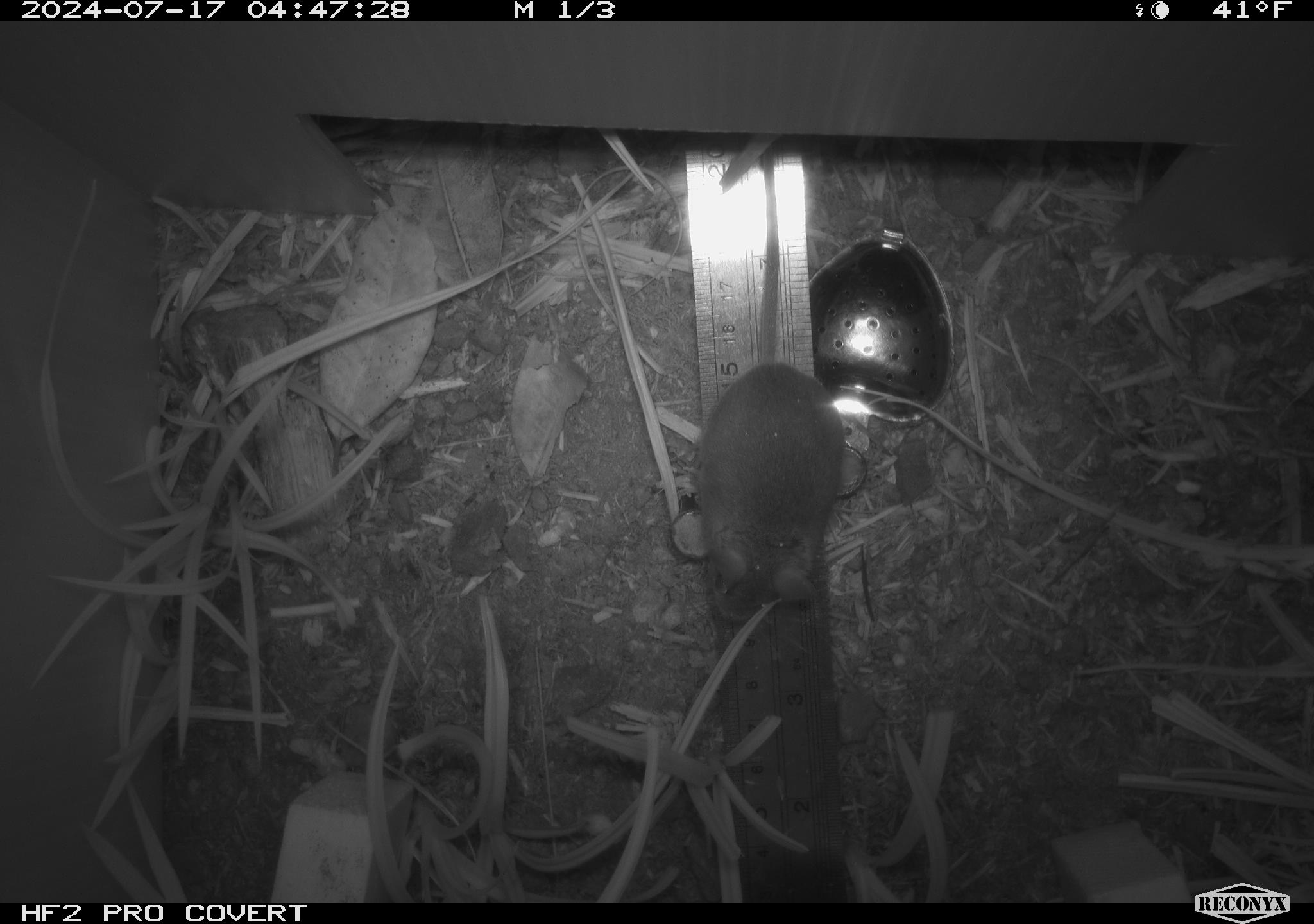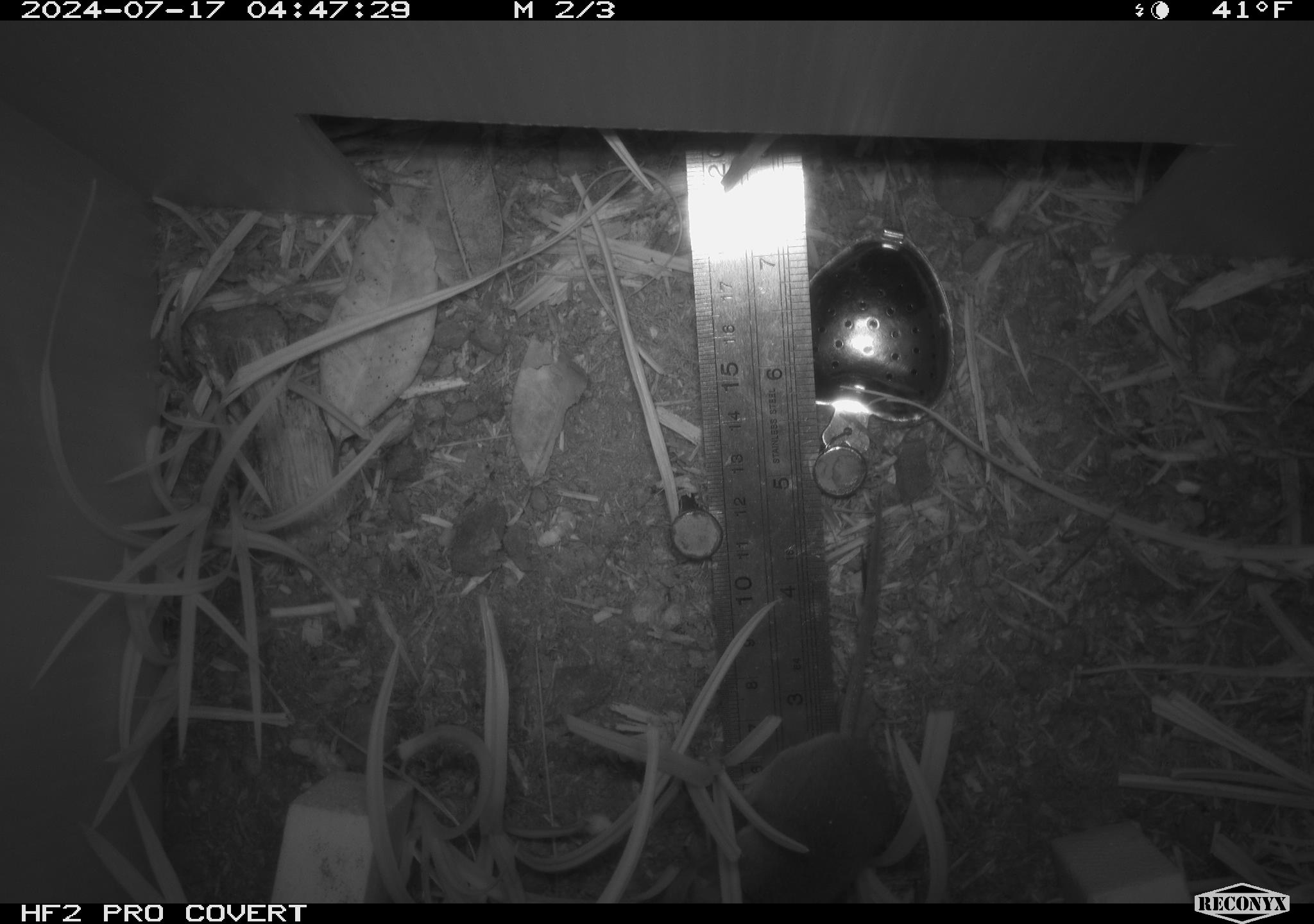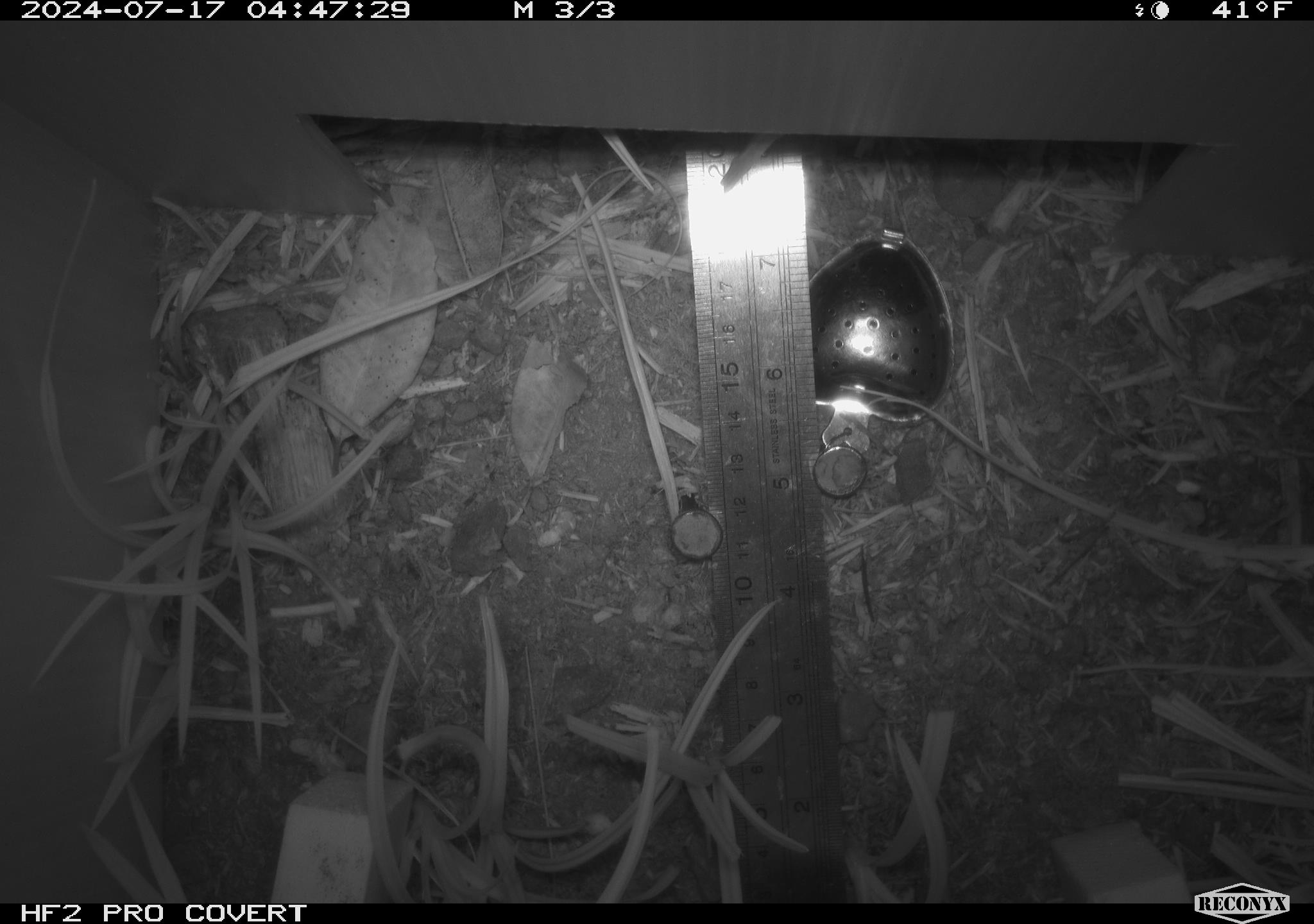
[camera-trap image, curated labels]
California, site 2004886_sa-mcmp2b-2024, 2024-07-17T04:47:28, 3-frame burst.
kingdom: Animalia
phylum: Chordata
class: Mammalia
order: Rodentia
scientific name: Rodentia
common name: mouse species